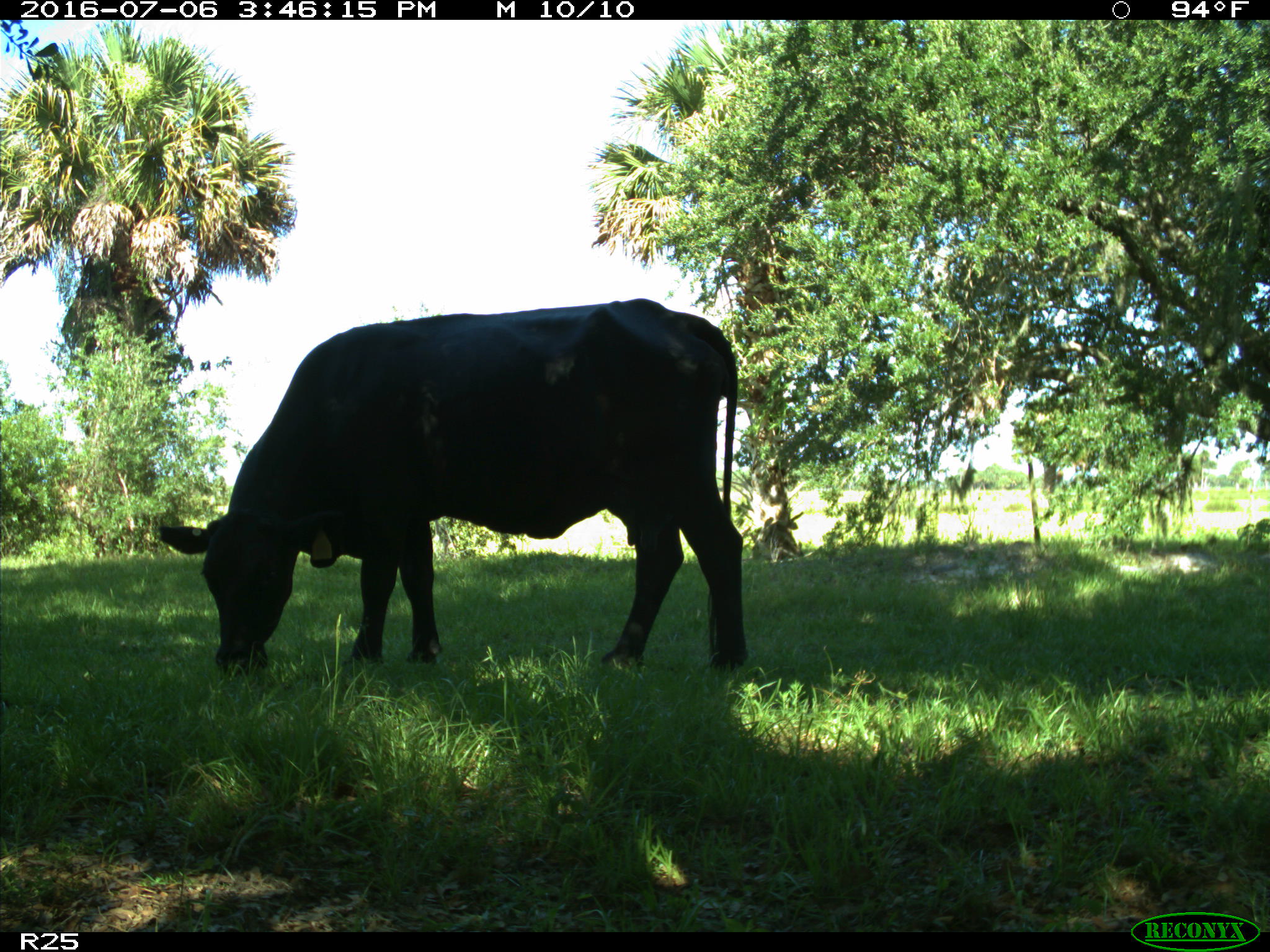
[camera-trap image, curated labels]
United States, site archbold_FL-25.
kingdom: Animalia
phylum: Chordata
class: Mammalia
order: Artiodactyla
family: Bovidae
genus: Bos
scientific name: Bos taurus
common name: domestic cow